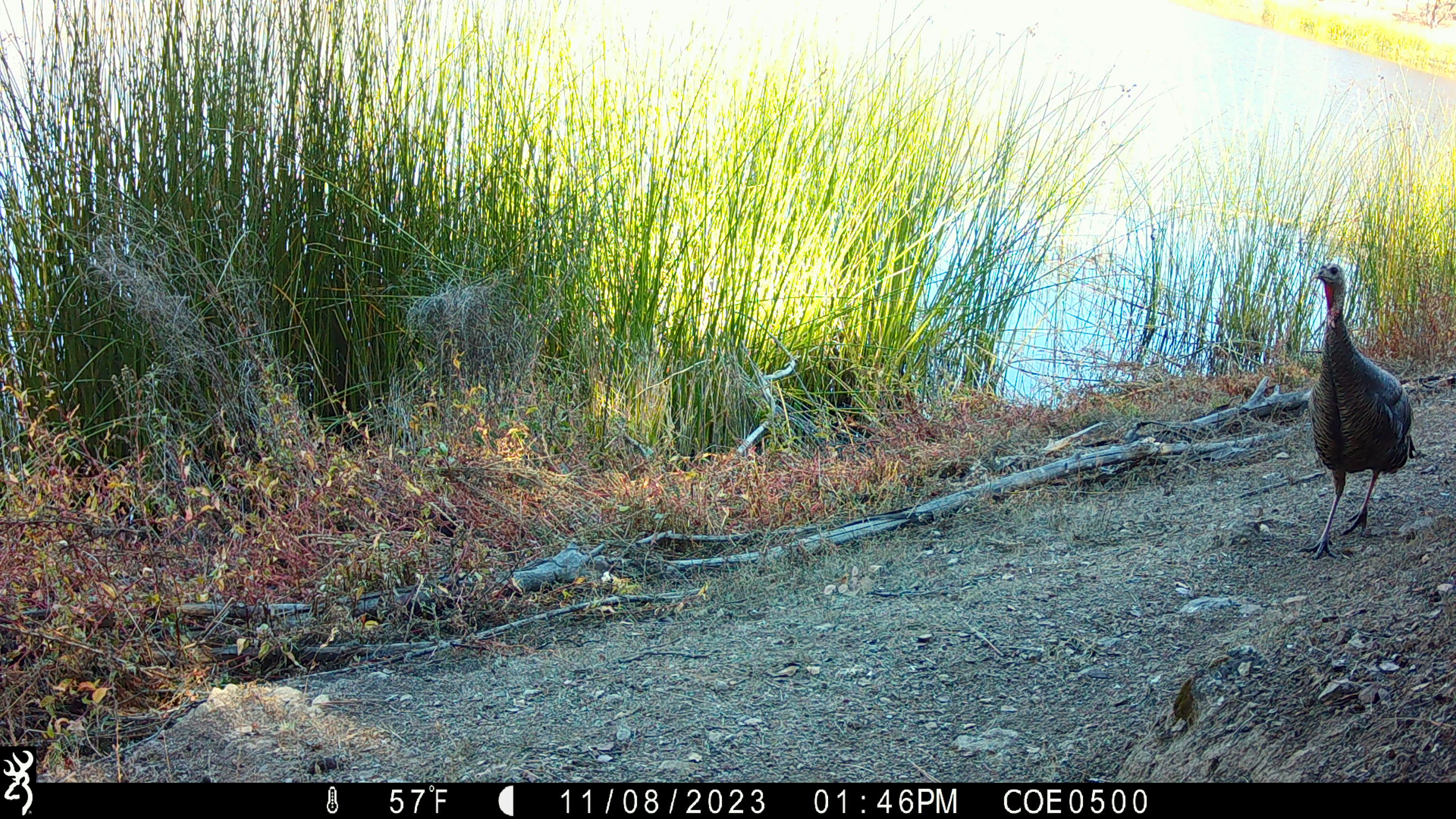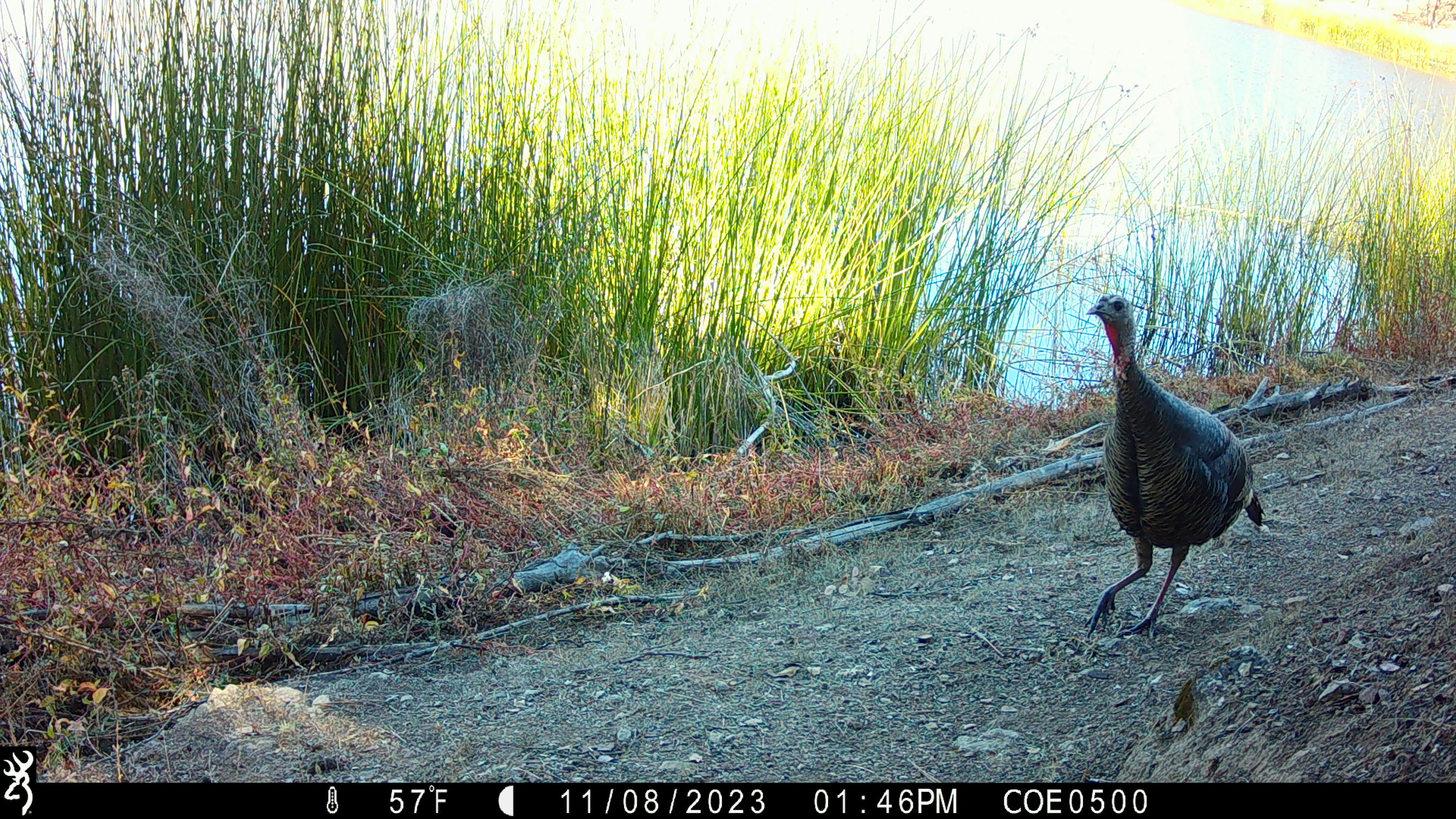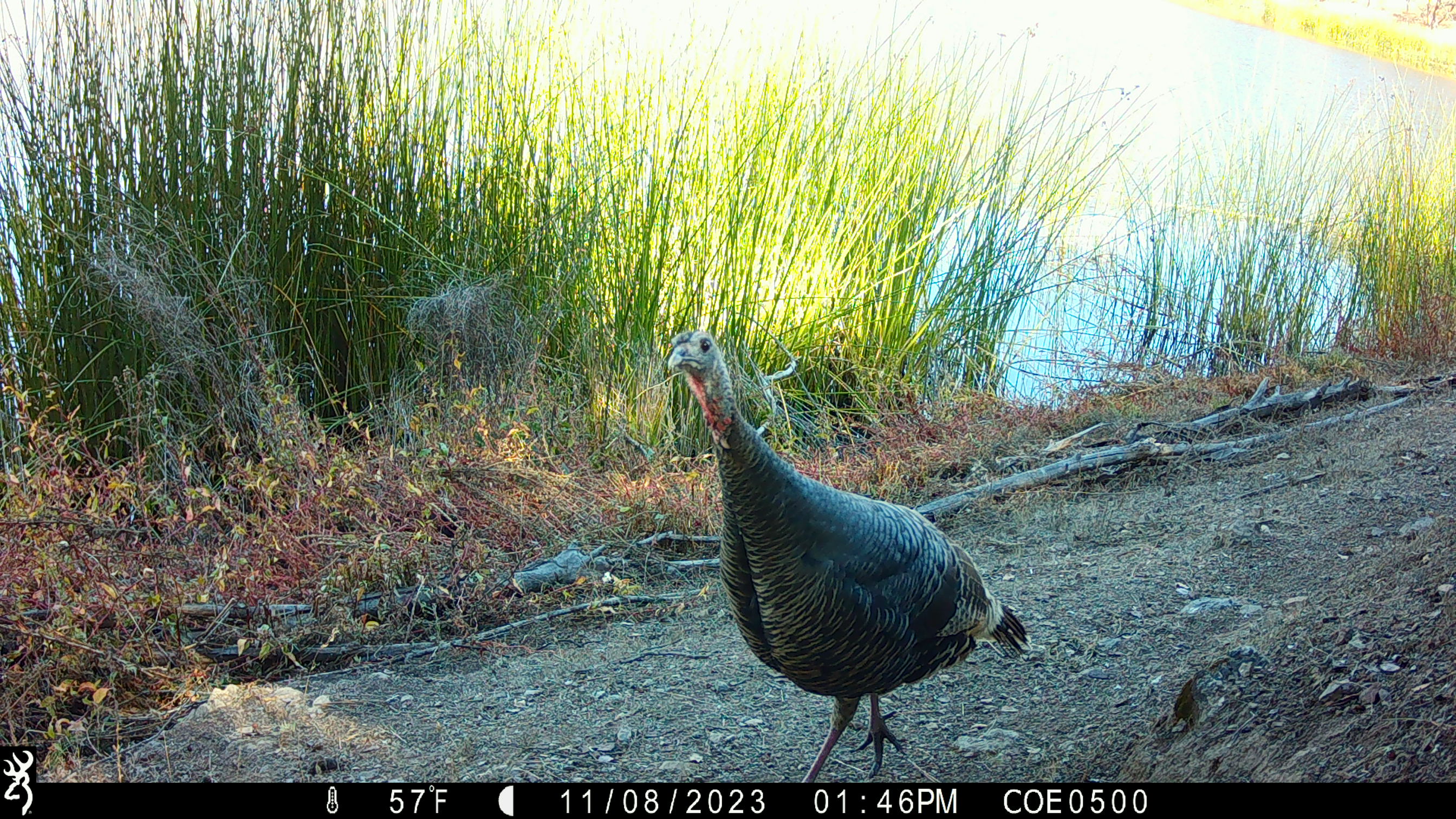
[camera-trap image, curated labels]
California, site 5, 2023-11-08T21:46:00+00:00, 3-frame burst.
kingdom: Animalia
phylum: Chordata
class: Aves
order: Galliformes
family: Phasianidae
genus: Meleagris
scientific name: Meleagris gallopavo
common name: turkey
Turkey (Meleagris gallopavo).